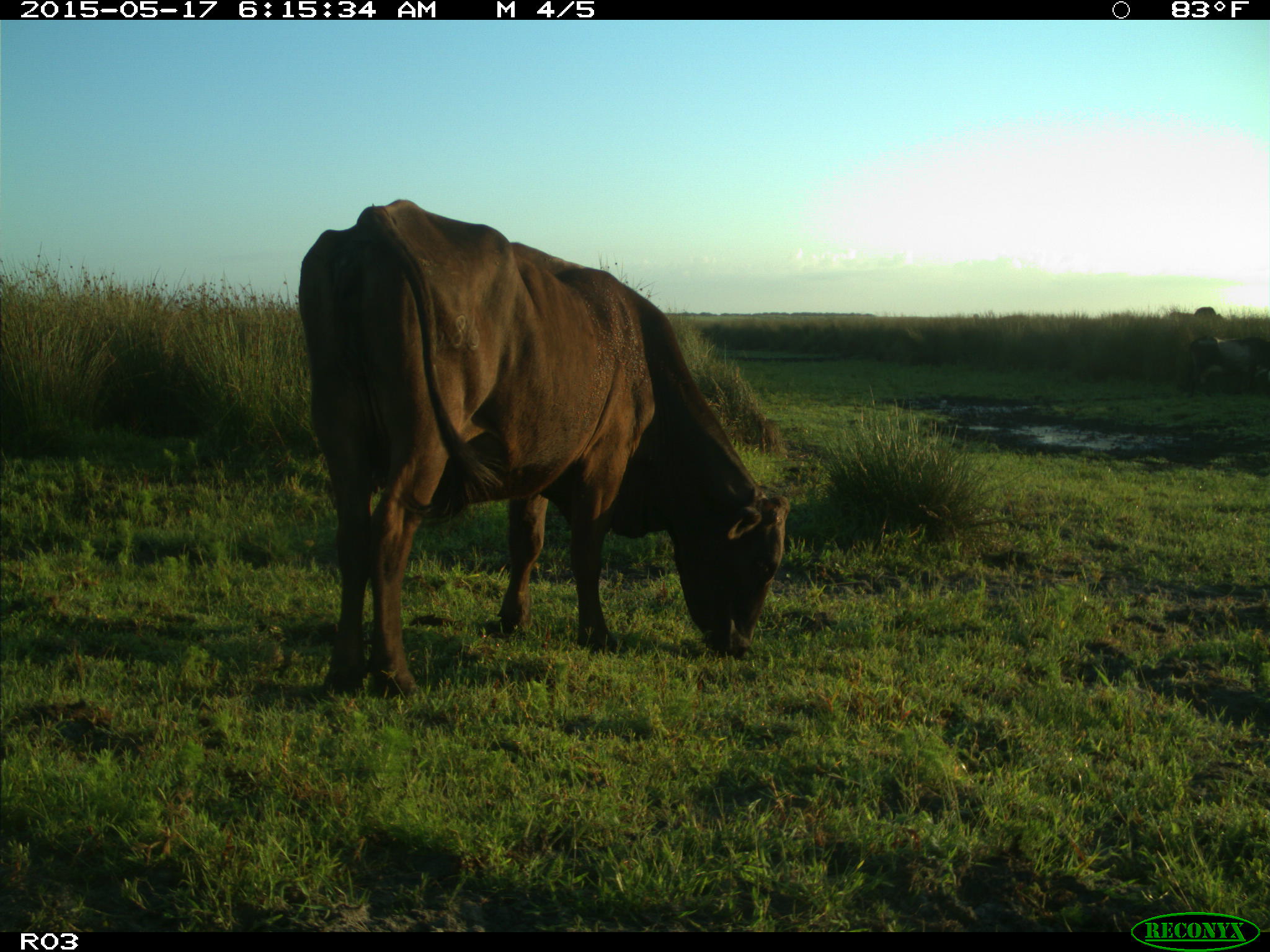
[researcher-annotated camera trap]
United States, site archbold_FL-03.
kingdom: Animalia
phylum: Chordata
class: Mammalia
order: Artiodactyla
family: Bovidae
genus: Bos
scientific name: Bos taurus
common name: domestic cow